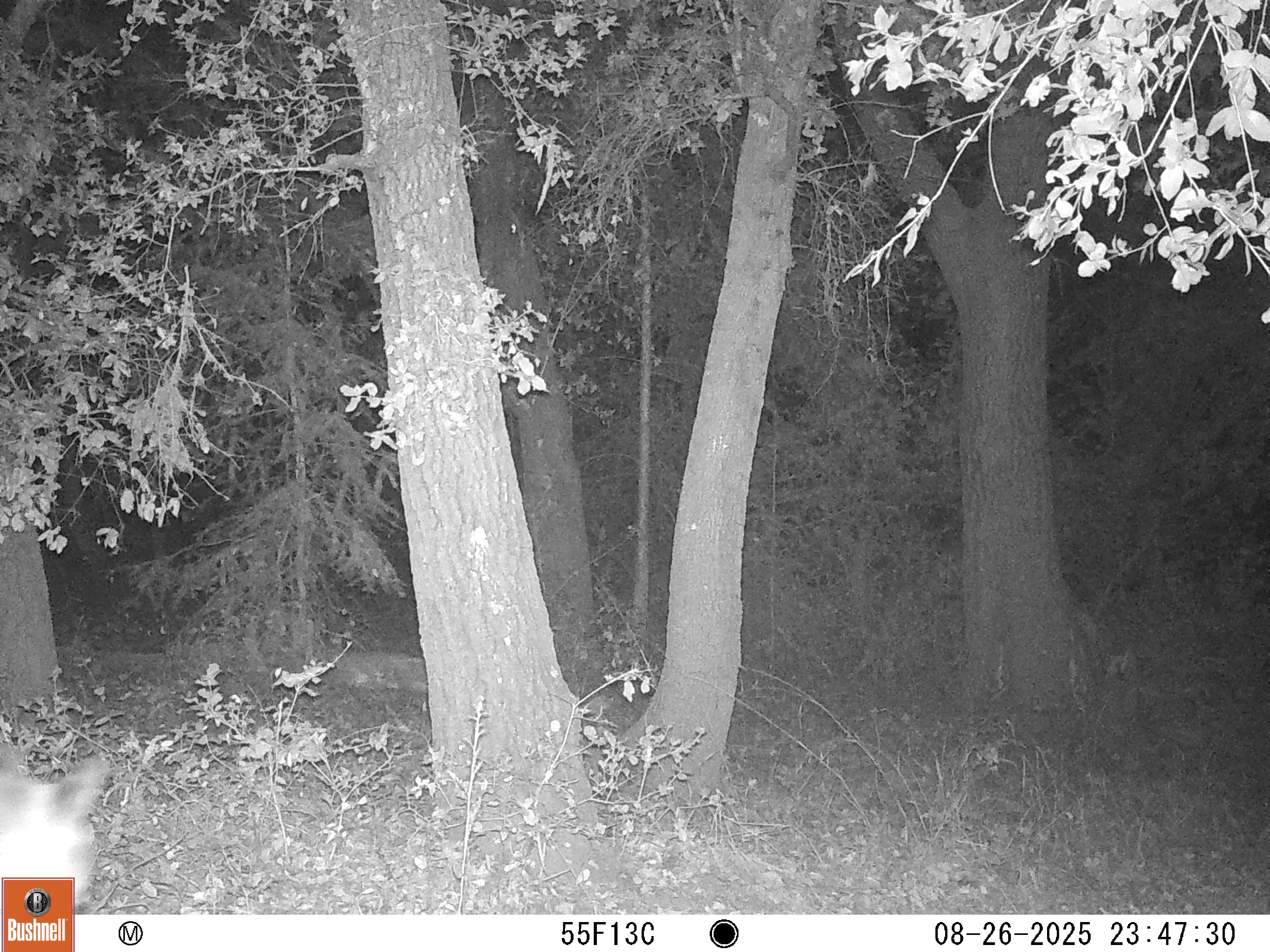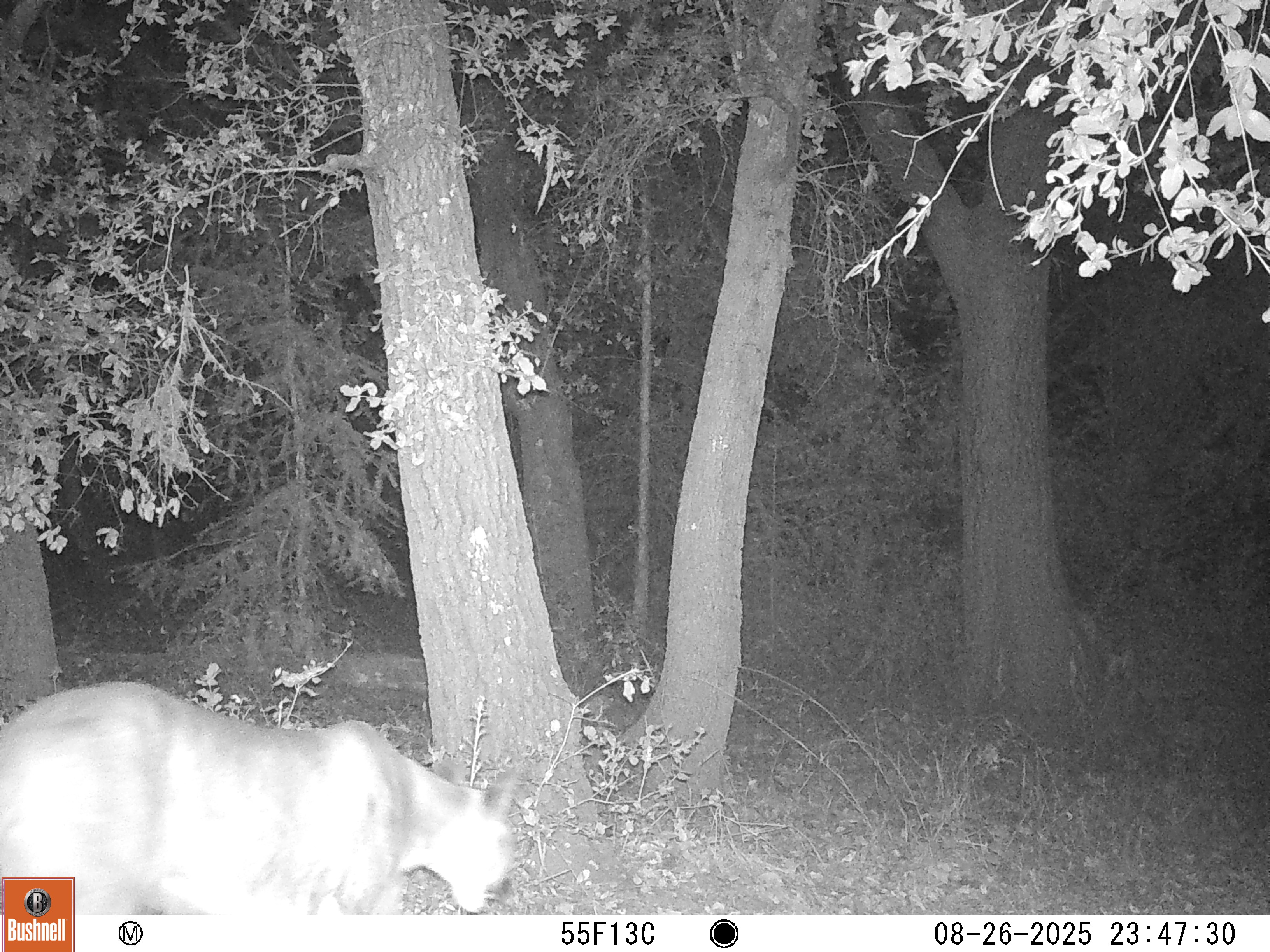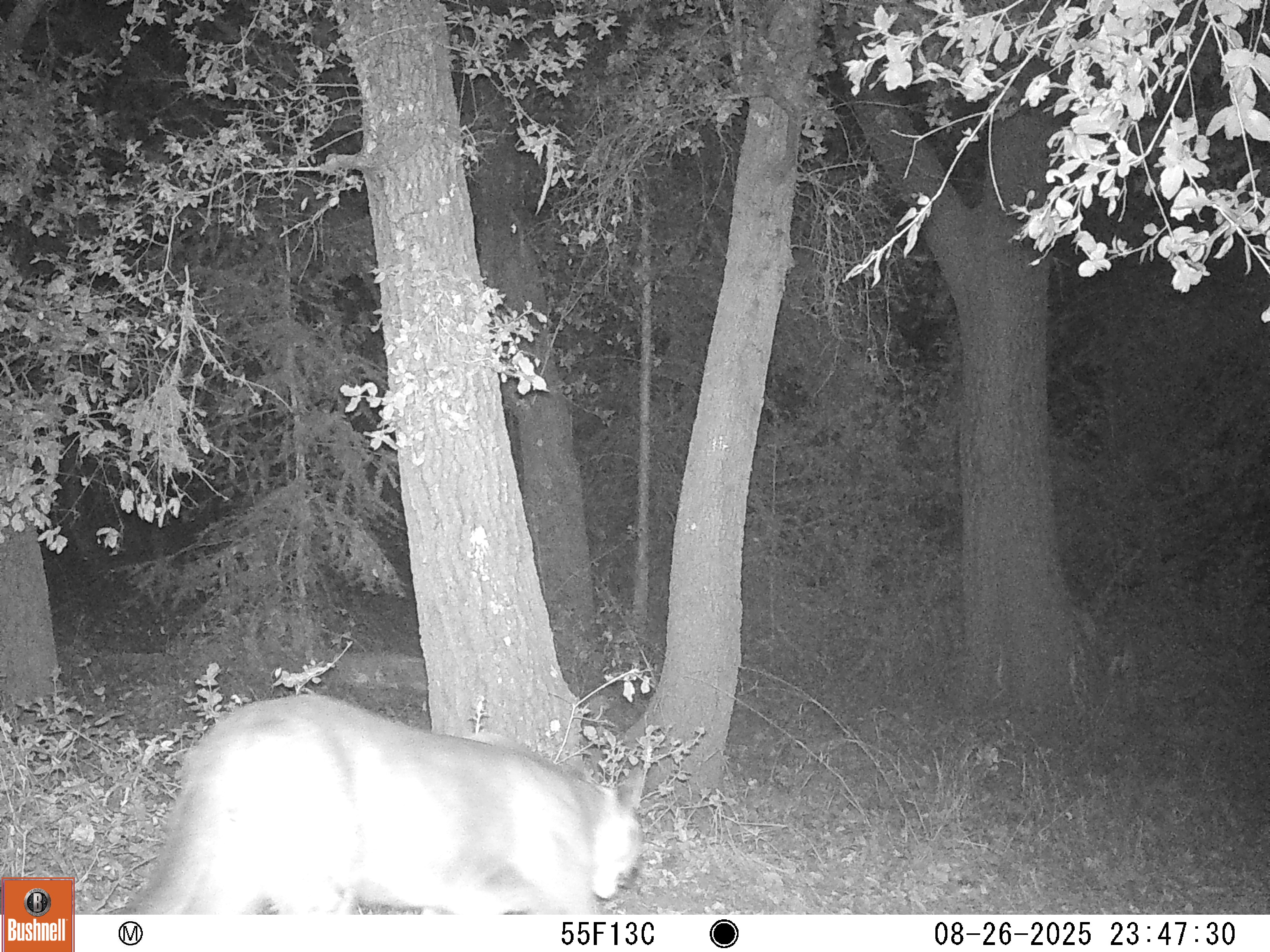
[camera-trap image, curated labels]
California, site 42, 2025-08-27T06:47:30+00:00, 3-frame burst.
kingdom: Animalia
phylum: Chordata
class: Mammalia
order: Carnivora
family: Felidae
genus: Puma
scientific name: Puma concolor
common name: puma